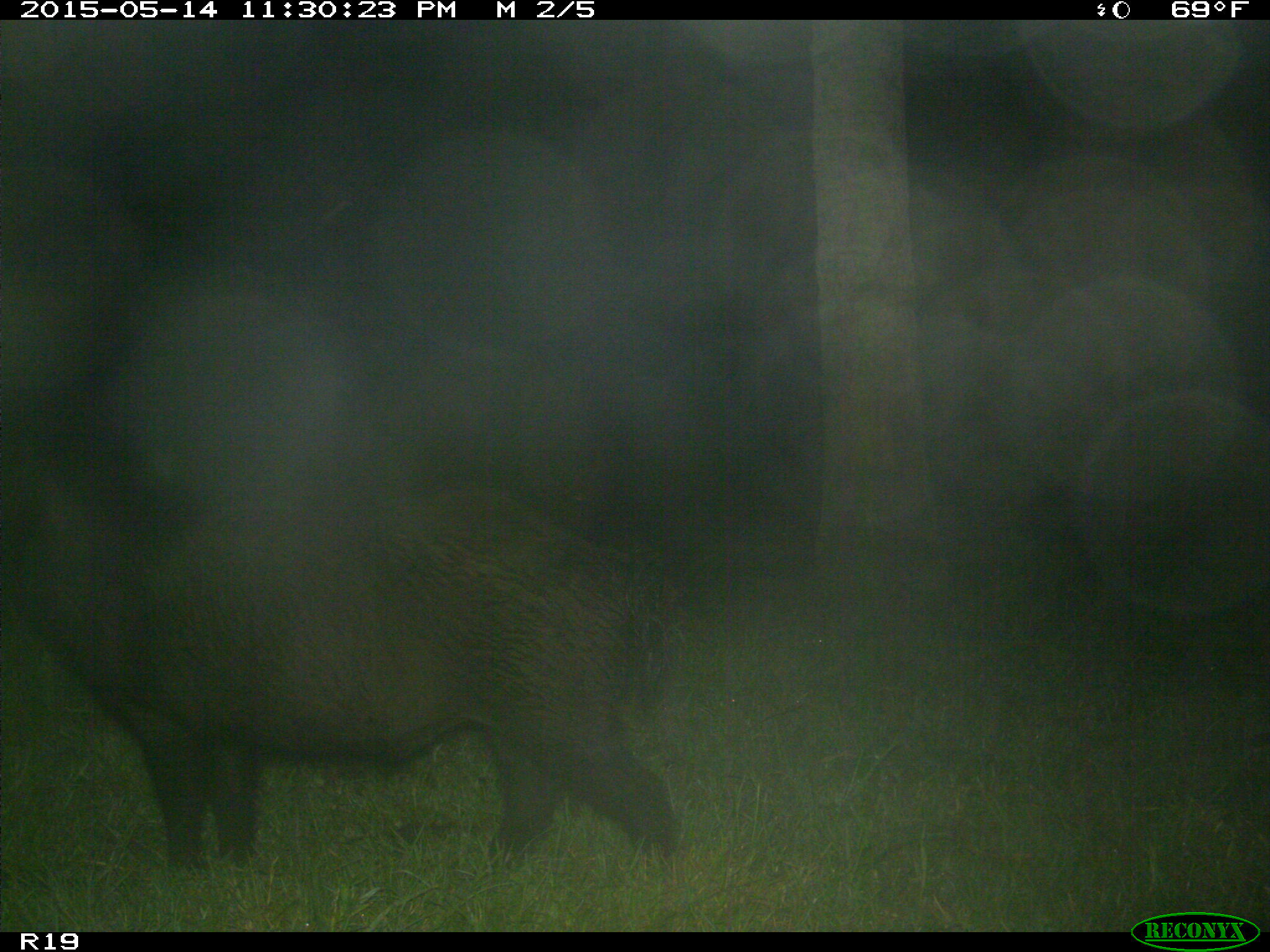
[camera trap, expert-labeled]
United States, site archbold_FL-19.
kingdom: Animalia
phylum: Chordata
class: Mammalia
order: Artiodactyla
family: Suidae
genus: Sus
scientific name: Sus scrofa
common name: wild boar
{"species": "Sus scrofa (wild boar)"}